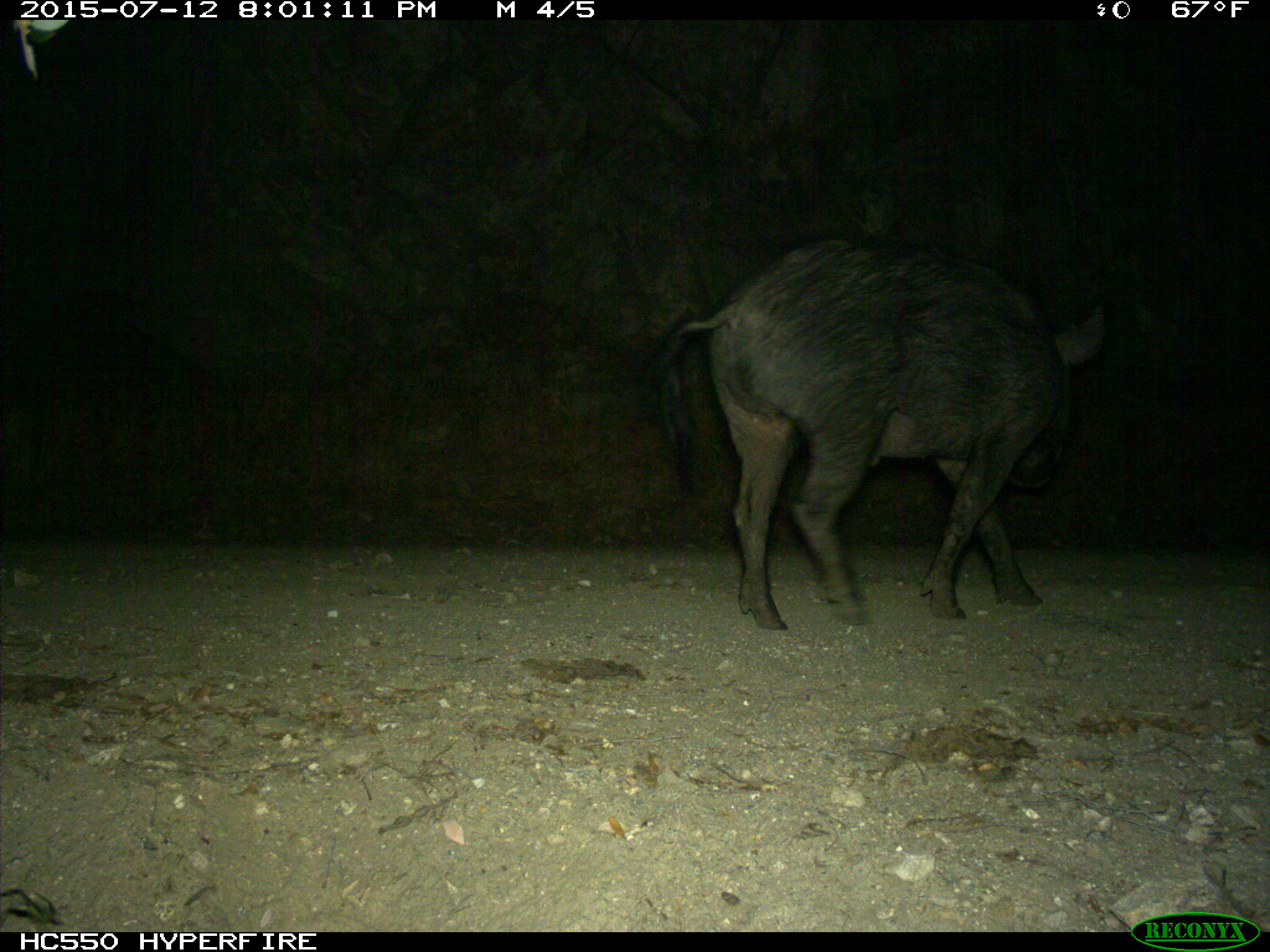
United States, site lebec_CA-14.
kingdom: Animalia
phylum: Chordata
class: Mammalia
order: Artiodactyla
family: Suidae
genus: Sus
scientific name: Sus scrofa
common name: wild boar